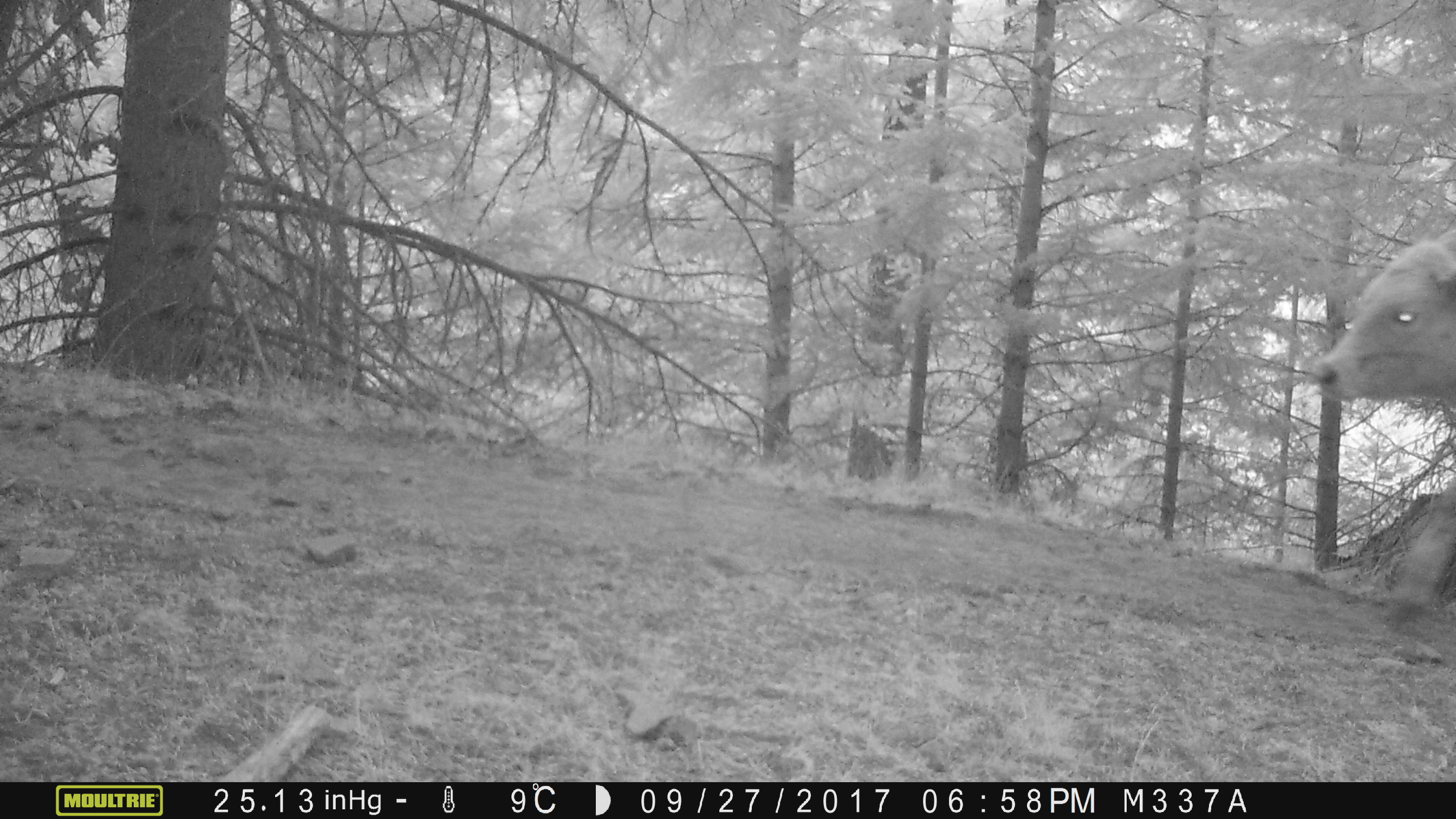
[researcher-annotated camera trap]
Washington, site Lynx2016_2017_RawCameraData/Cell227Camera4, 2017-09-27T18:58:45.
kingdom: Animalia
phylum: Chordata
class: Mammalia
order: Artiodactyla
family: Bovidae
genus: Bos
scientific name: Bos taurus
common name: domestic cattle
Domestic cattle (Bos taurus). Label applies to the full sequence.